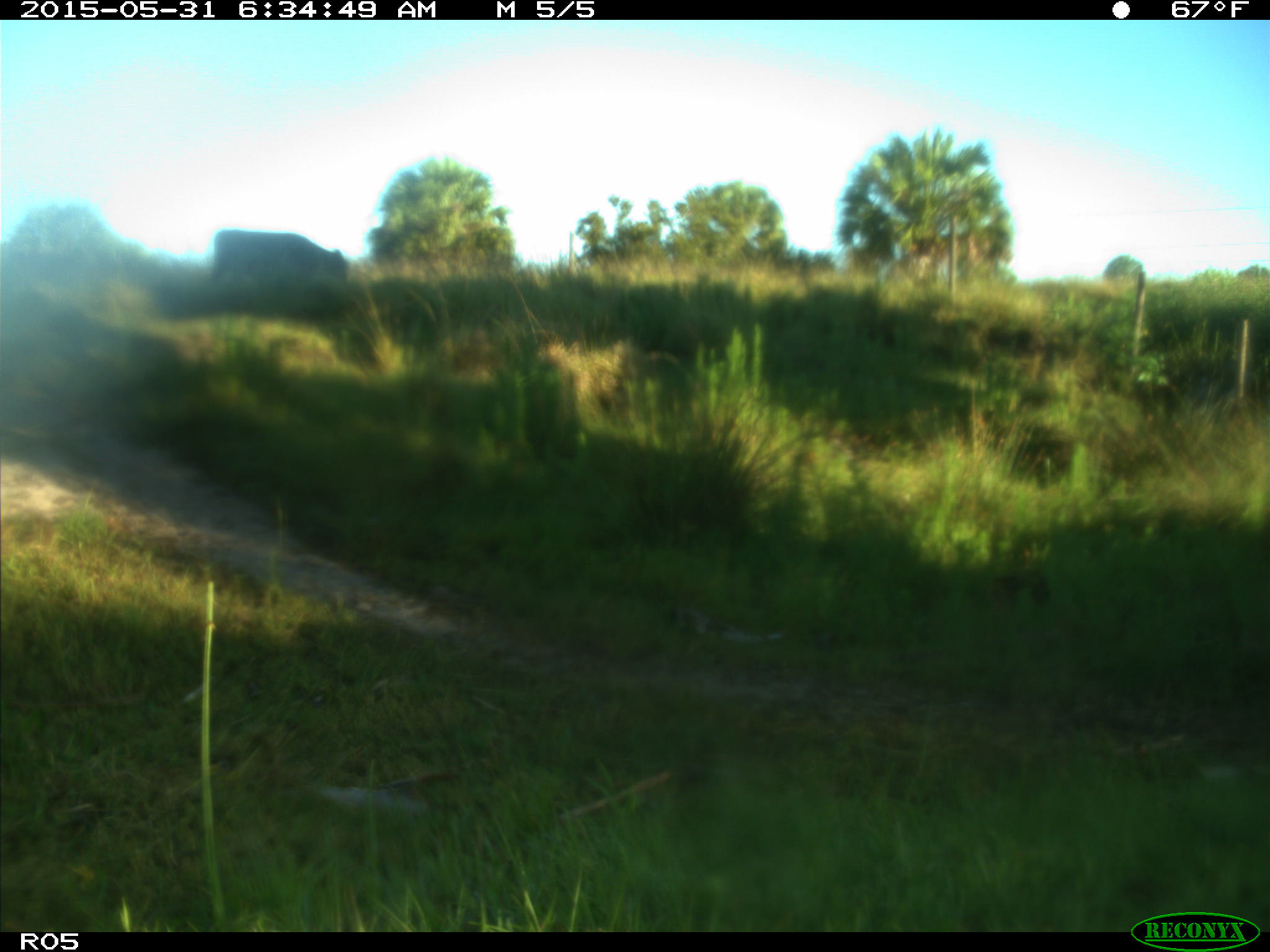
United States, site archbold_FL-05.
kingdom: Animalia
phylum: Chordata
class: Mammalia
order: Artiodactyla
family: Bovidae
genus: Bos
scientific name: Bos taurus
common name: domestic cow